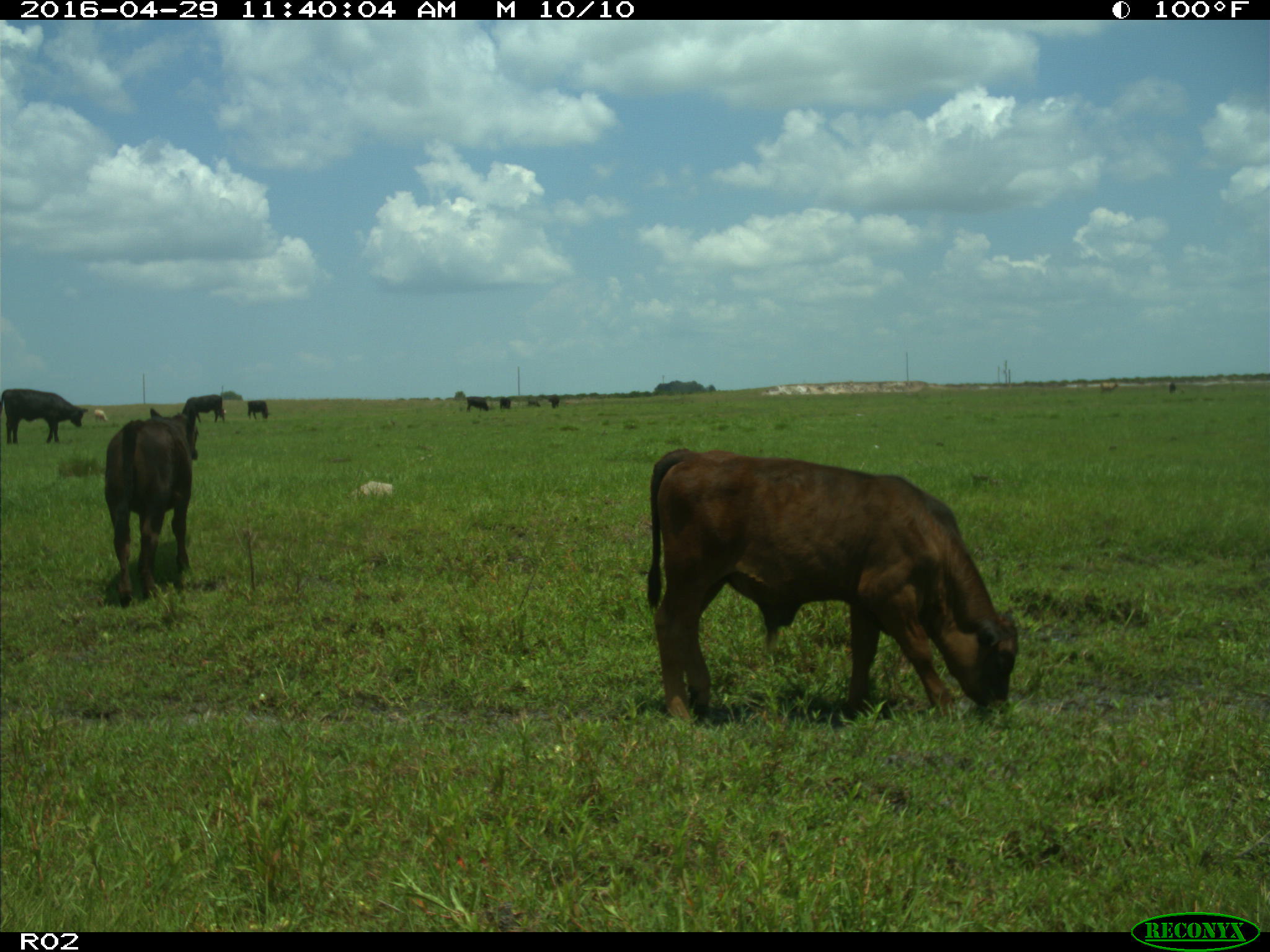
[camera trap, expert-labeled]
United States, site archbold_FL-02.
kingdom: Animalia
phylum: Chordata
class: Mammalia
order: Artiodactyla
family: Bovidae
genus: Bos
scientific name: Bos taurus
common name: domestic cow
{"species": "Bos taurus (domestic cow)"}